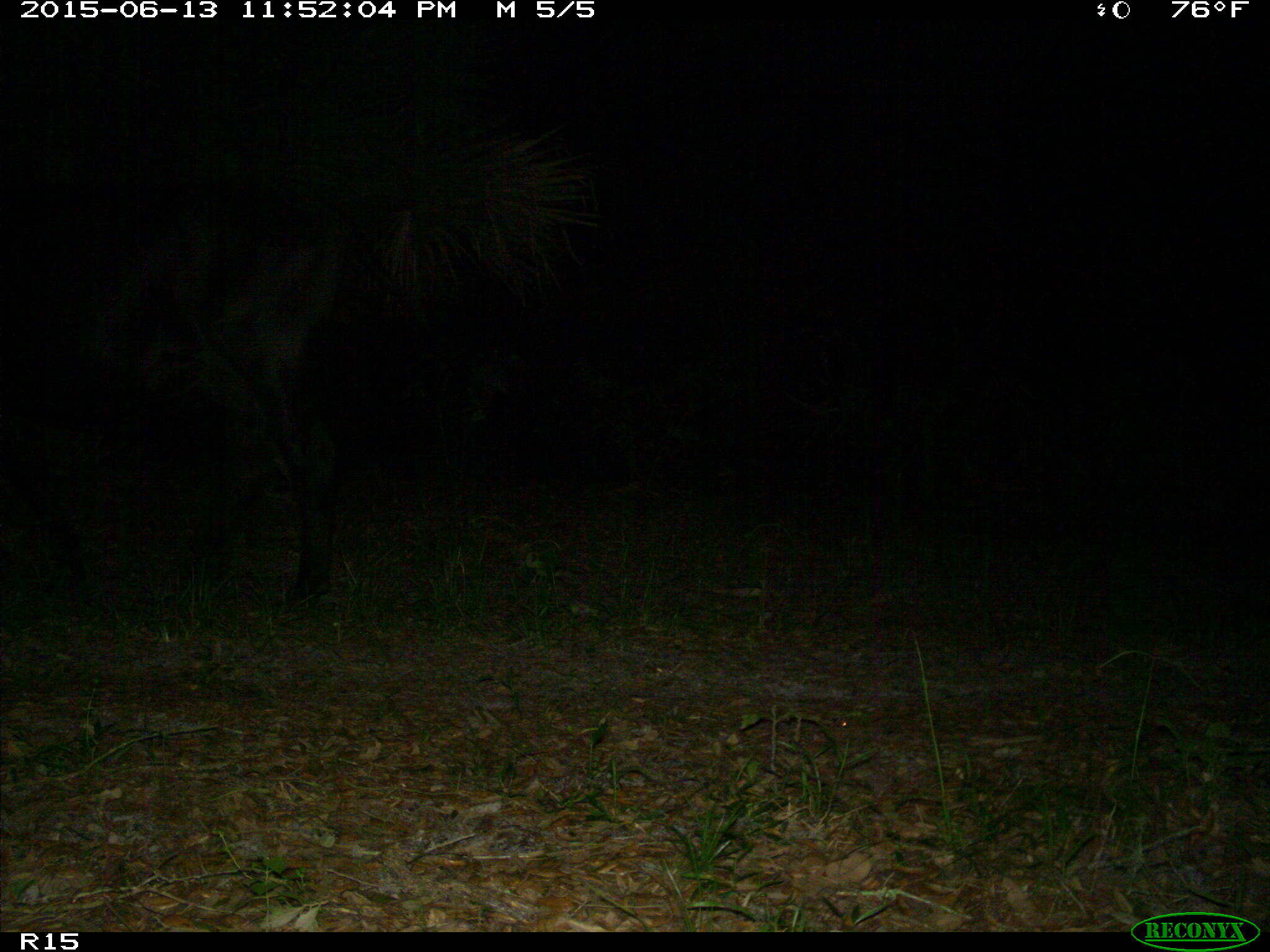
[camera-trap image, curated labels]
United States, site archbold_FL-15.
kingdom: Animalia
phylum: Chordata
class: Mammalia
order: Artiodactyla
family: Bovidae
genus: Bos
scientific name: Bos taurus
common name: domestic cow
Bos taurus (domestic cow).